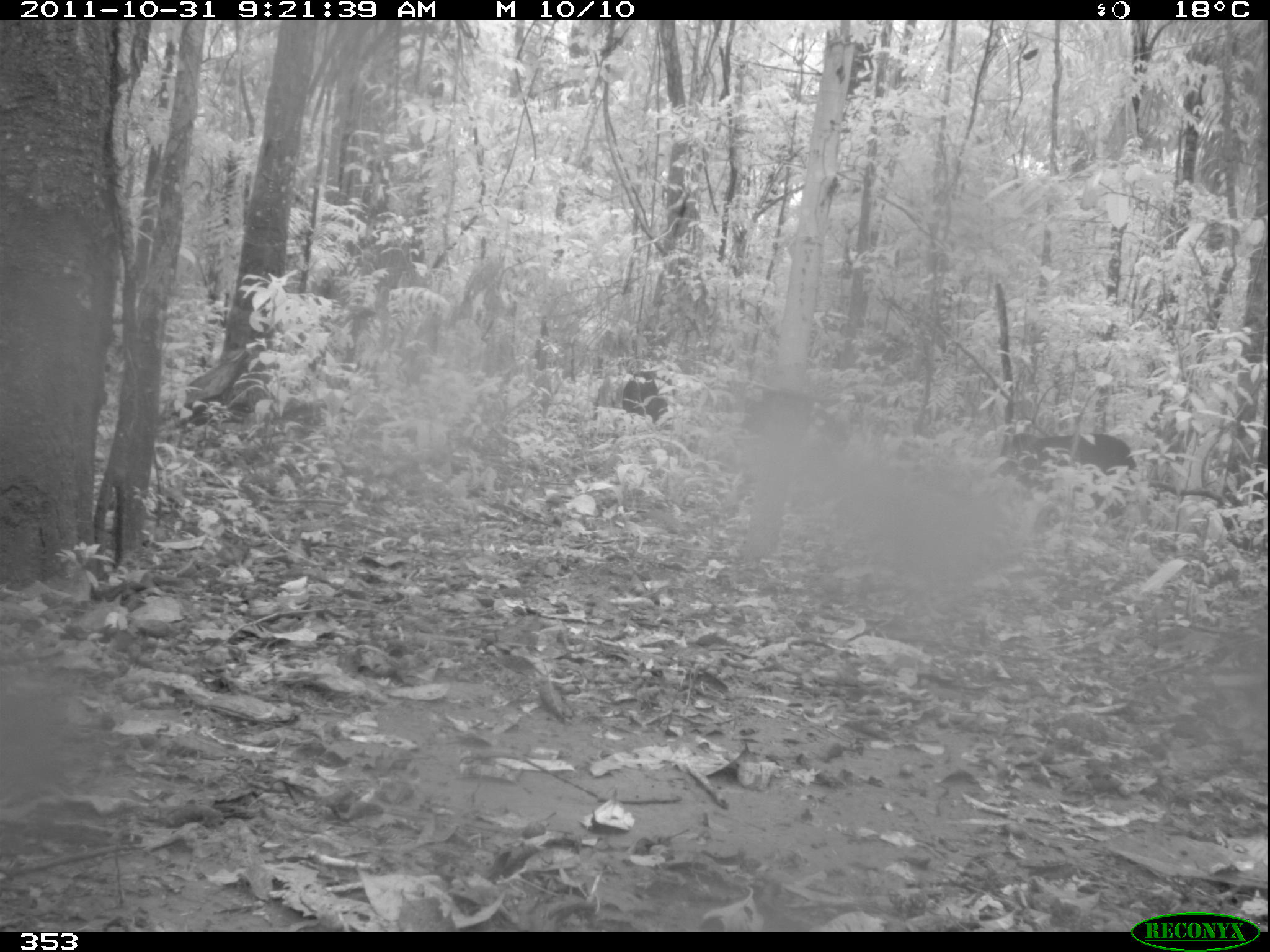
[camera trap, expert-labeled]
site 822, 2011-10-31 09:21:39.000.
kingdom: Animalia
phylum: Chordata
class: Mammalia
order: Artiodactyla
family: Tayassuidae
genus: Tayassu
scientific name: Tayassu pecari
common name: white-lipped peccary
Tayassu pecari (white-lipped peccary).